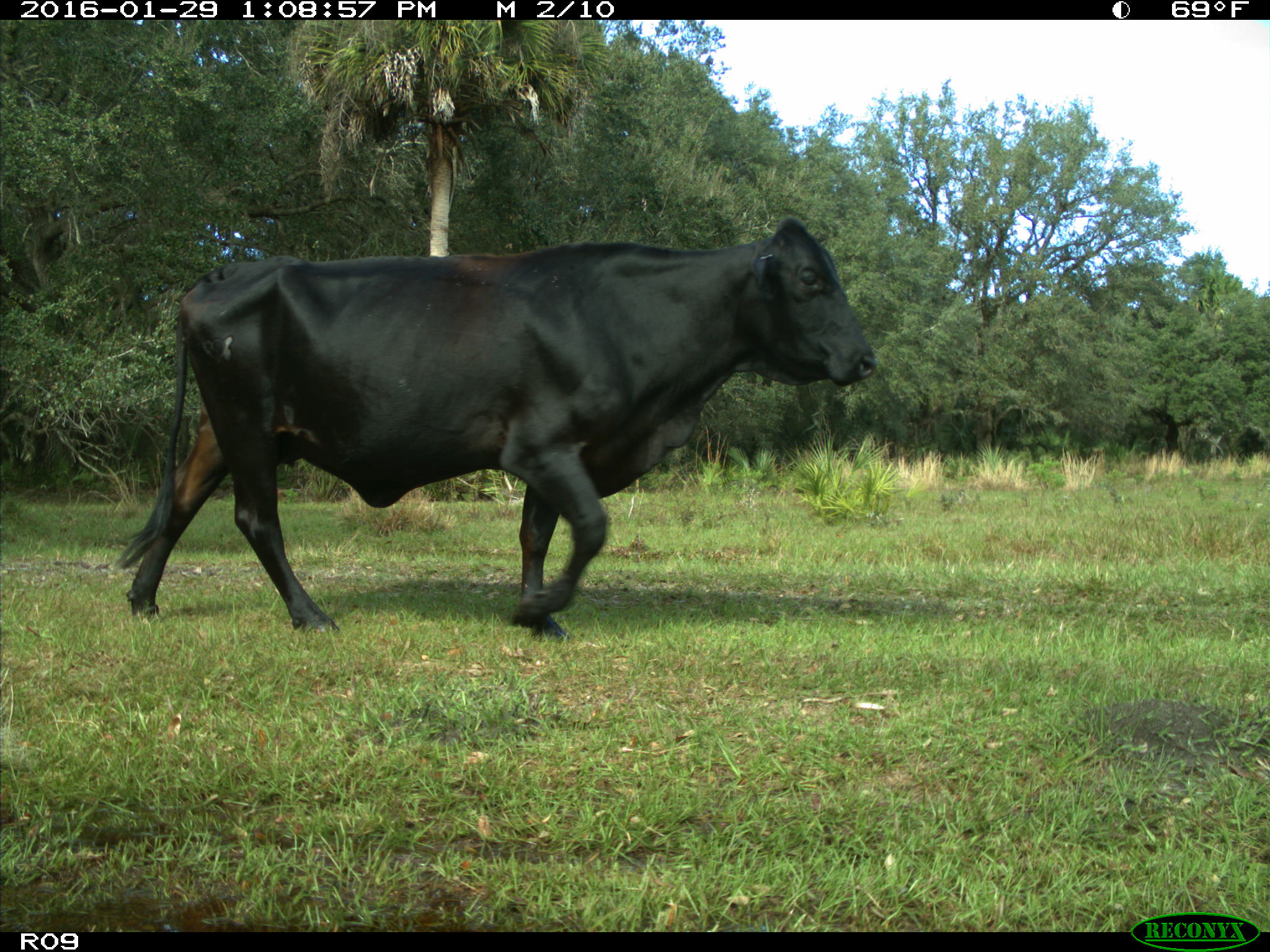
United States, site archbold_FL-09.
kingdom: Animalia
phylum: Chordata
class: Mammalia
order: Artiodactyla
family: Bovidae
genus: Bos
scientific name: Bos taurus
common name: domestic cow